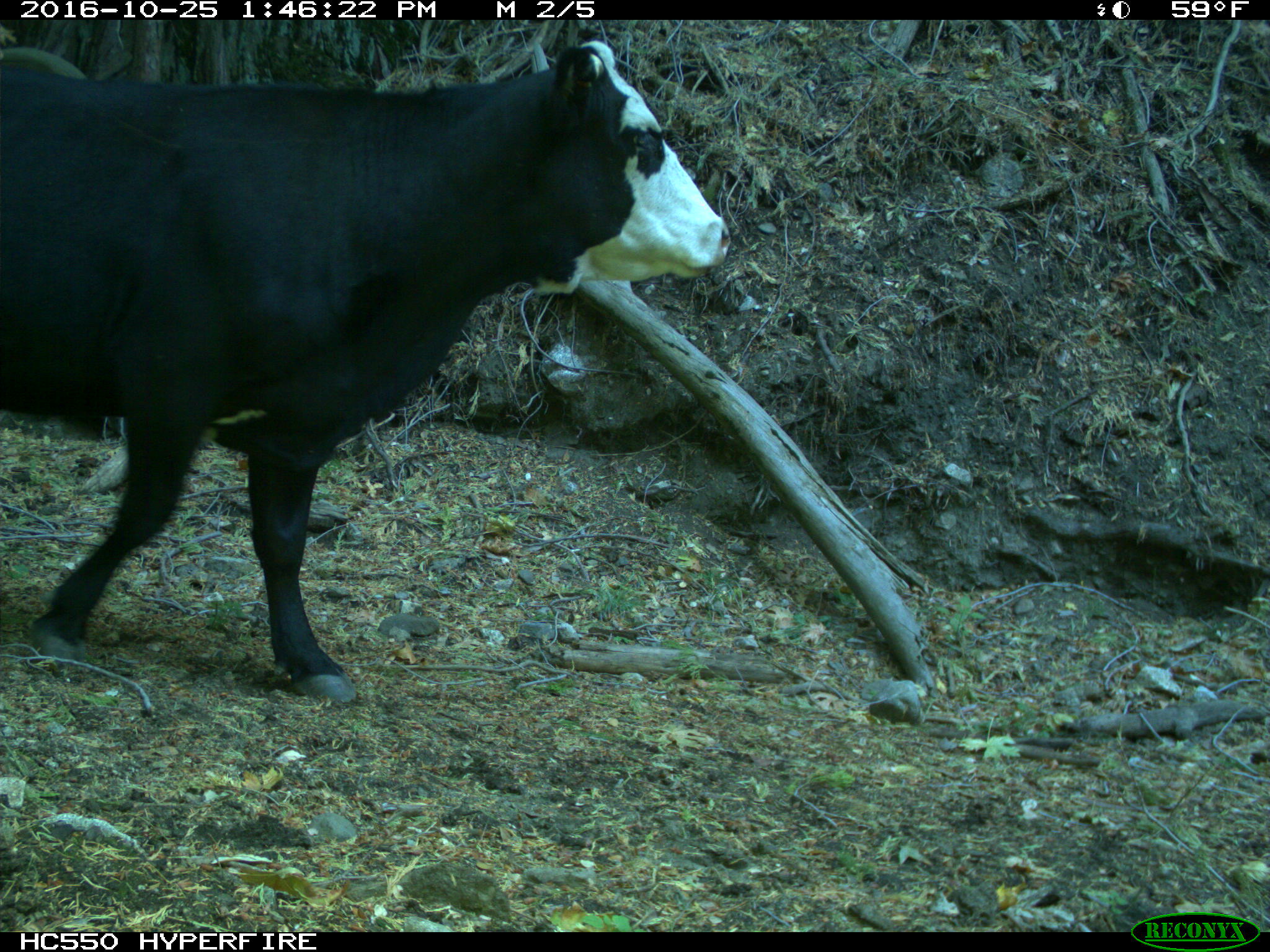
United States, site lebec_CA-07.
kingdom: Animalia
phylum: Chordata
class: Mammalia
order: Artiodactyla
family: Bovidae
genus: Bos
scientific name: Bos taurus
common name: domestic cow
Bos taurus (domestic cow).